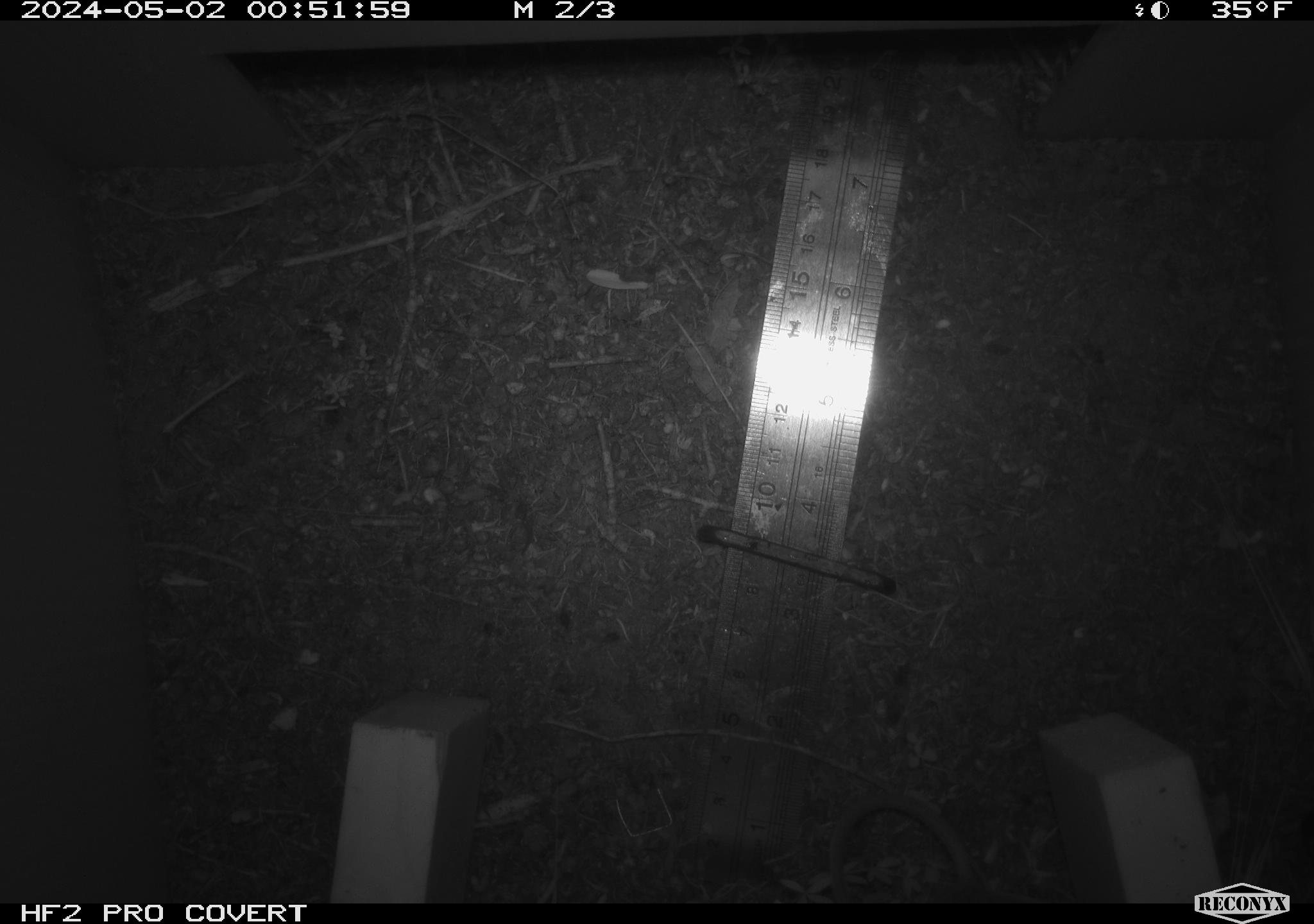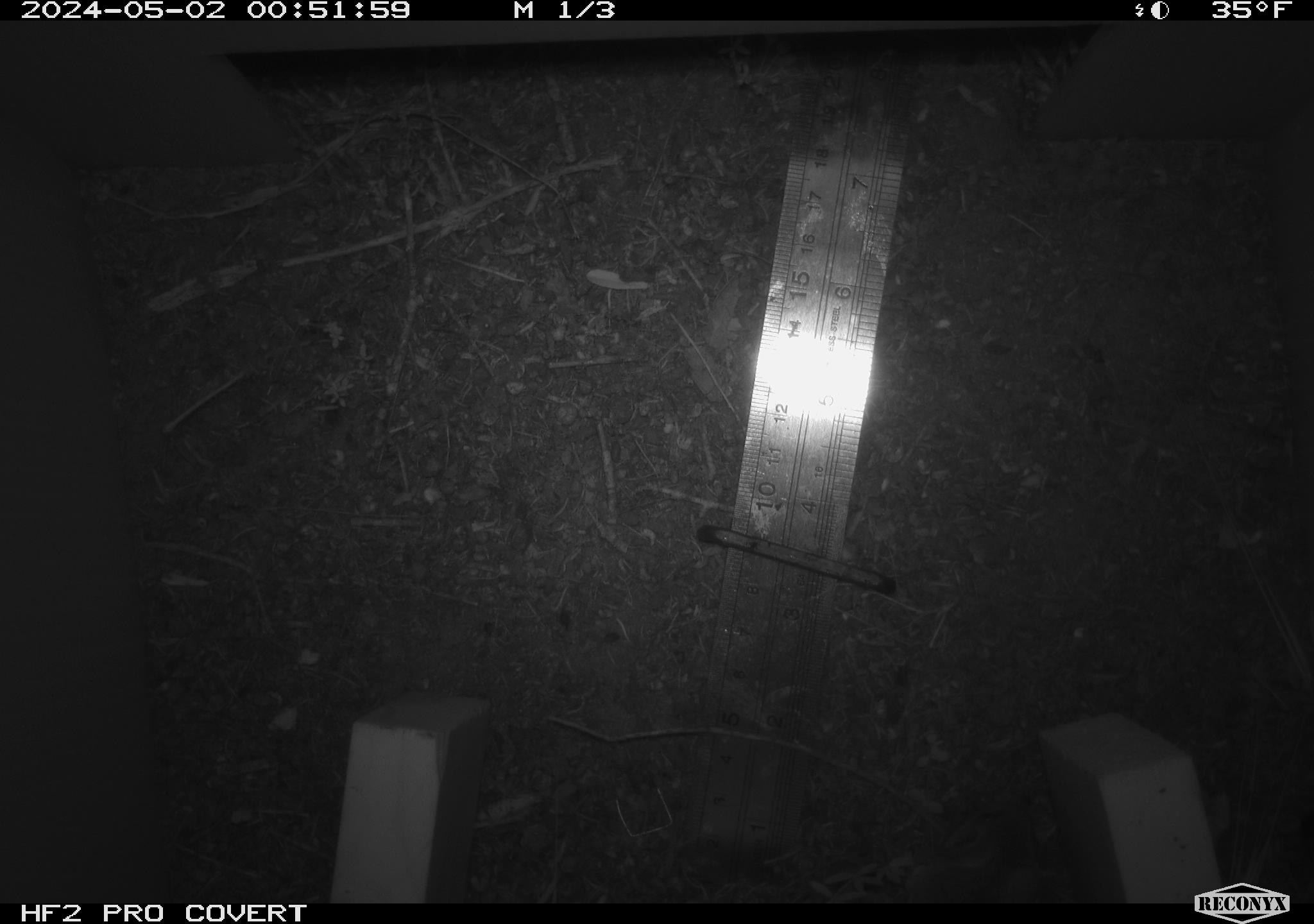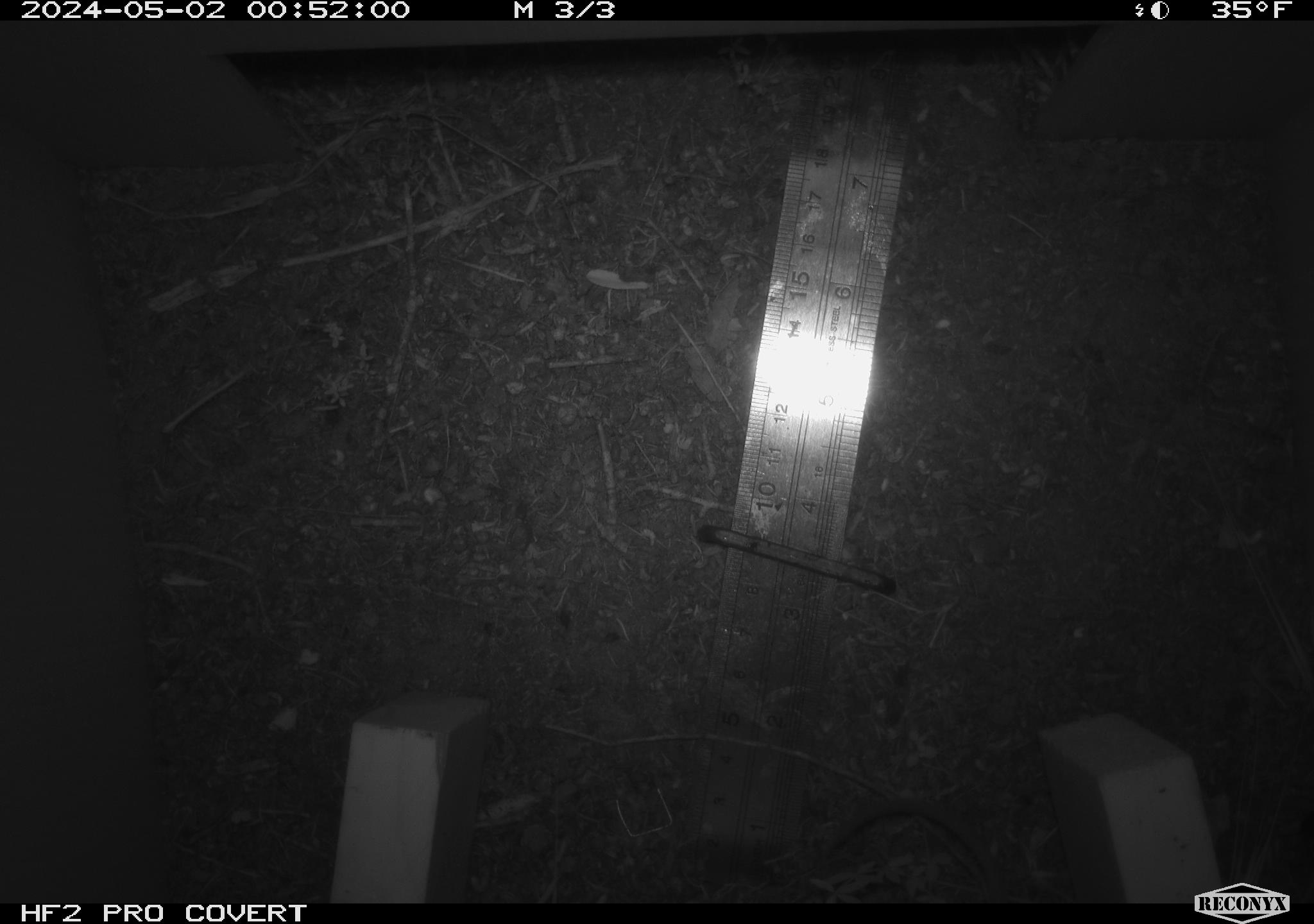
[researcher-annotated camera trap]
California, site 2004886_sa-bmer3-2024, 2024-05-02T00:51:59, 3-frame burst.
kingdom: Animalia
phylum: Chordata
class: Mammalia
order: Rodentia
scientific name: Rodentia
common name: mouse species